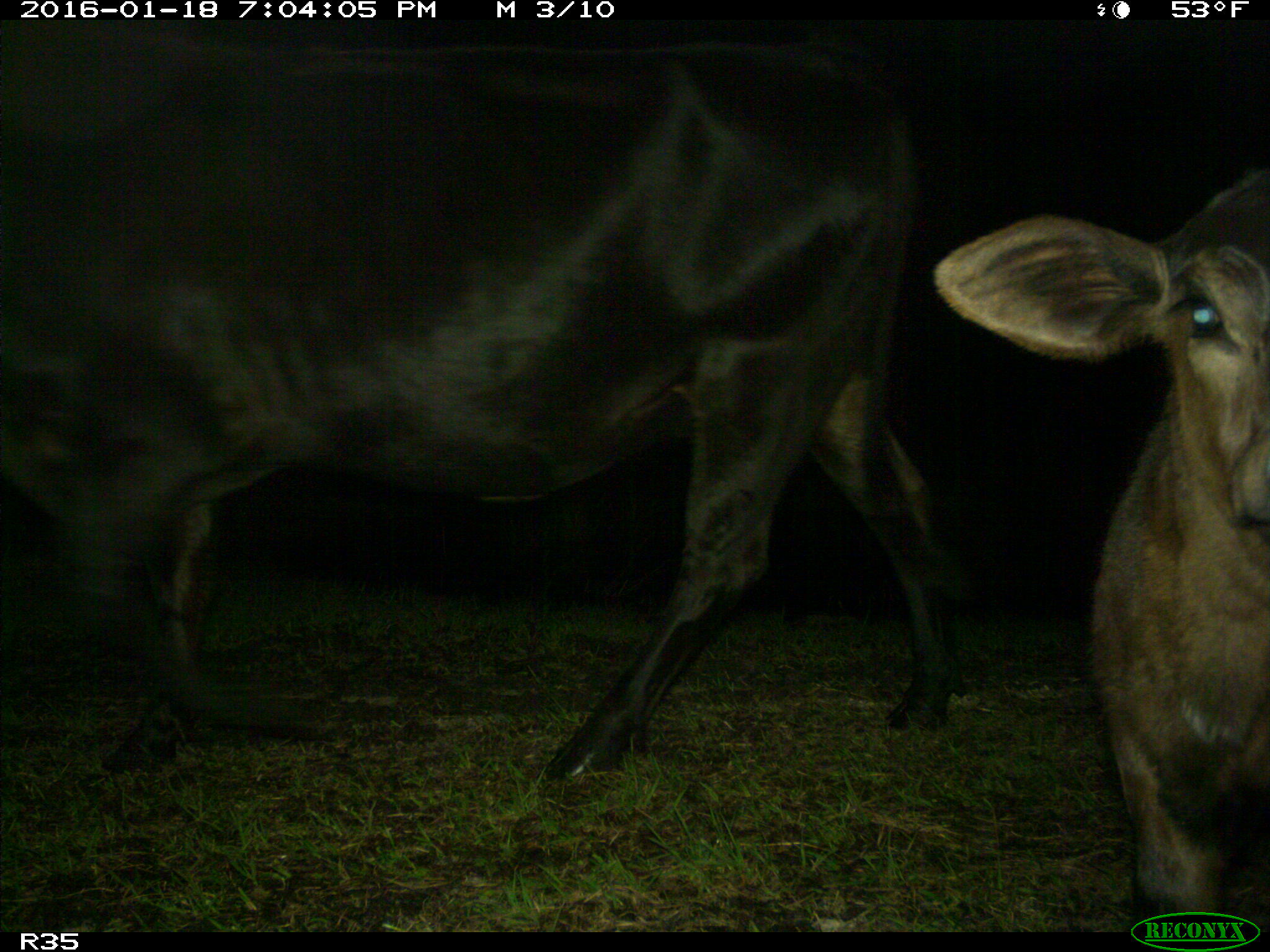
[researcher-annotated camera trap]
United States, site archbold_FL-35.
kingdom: Animalia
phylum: Chordata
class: Mammalia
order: Artiodactyla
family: Bovidae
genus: Bos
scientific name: Bos taurus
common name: domestic cow